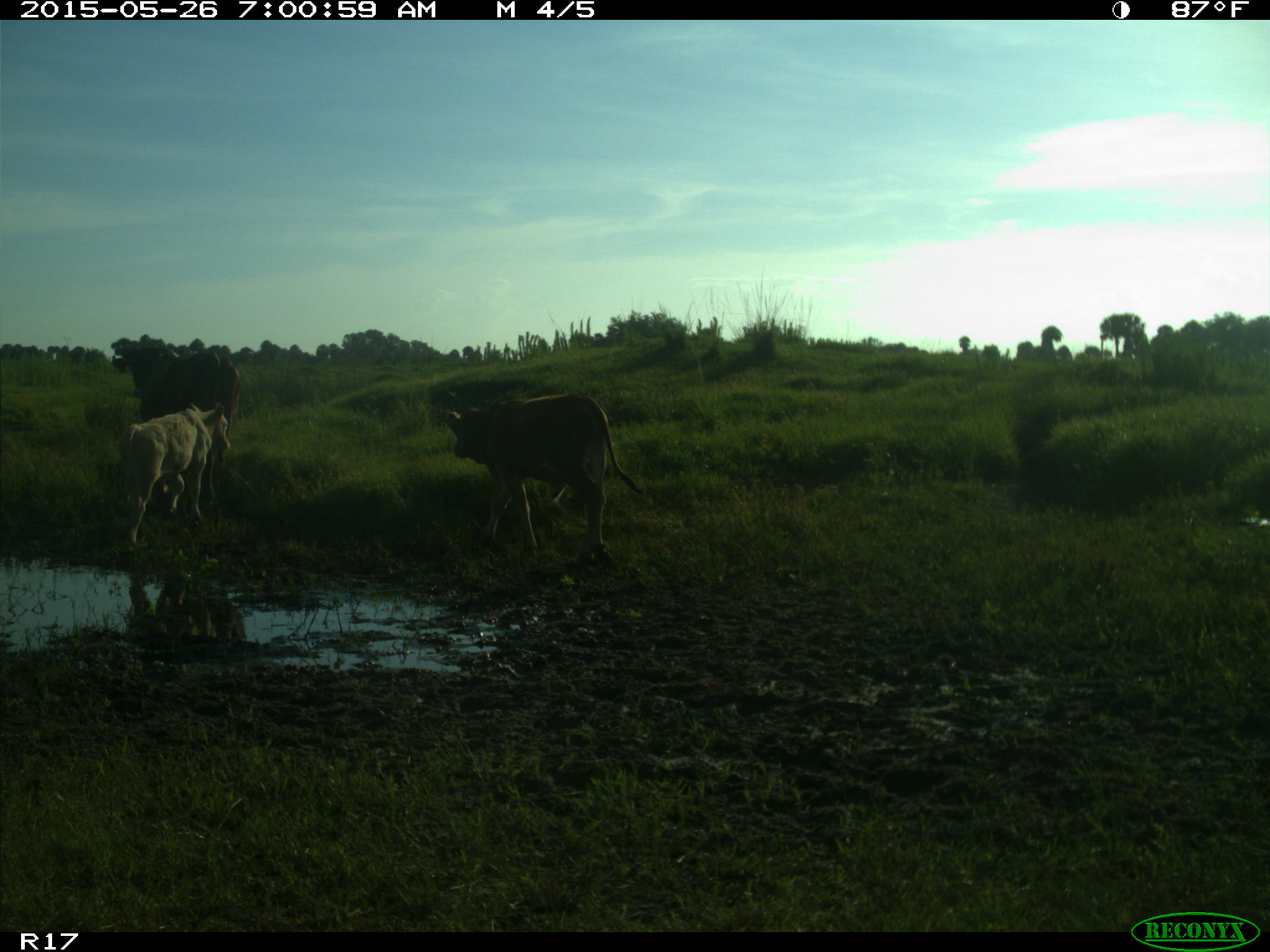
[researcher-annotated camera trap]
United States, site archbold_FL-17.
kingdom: Animalia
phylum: Chordata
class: Mammalia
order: Artiodactyla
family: Bovidae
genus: Bos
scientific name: Bos taurus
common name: domestic cow